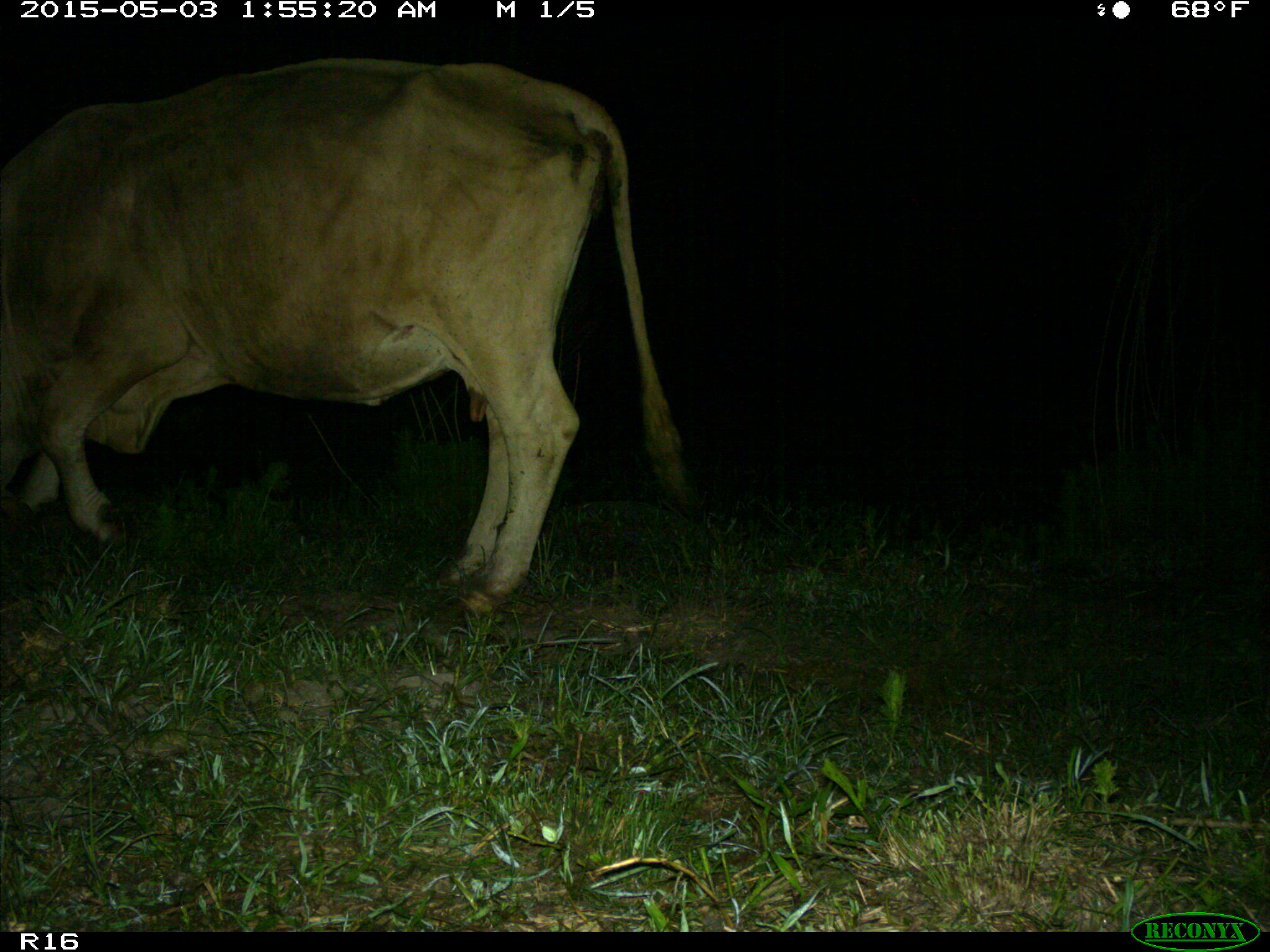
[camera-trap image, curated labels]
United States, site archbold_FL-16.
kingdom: Animalia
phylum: Chordata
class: Mammalia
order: Artiodactyla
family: Bovidae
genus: Bos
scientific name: Bos taurus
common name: domestic cow